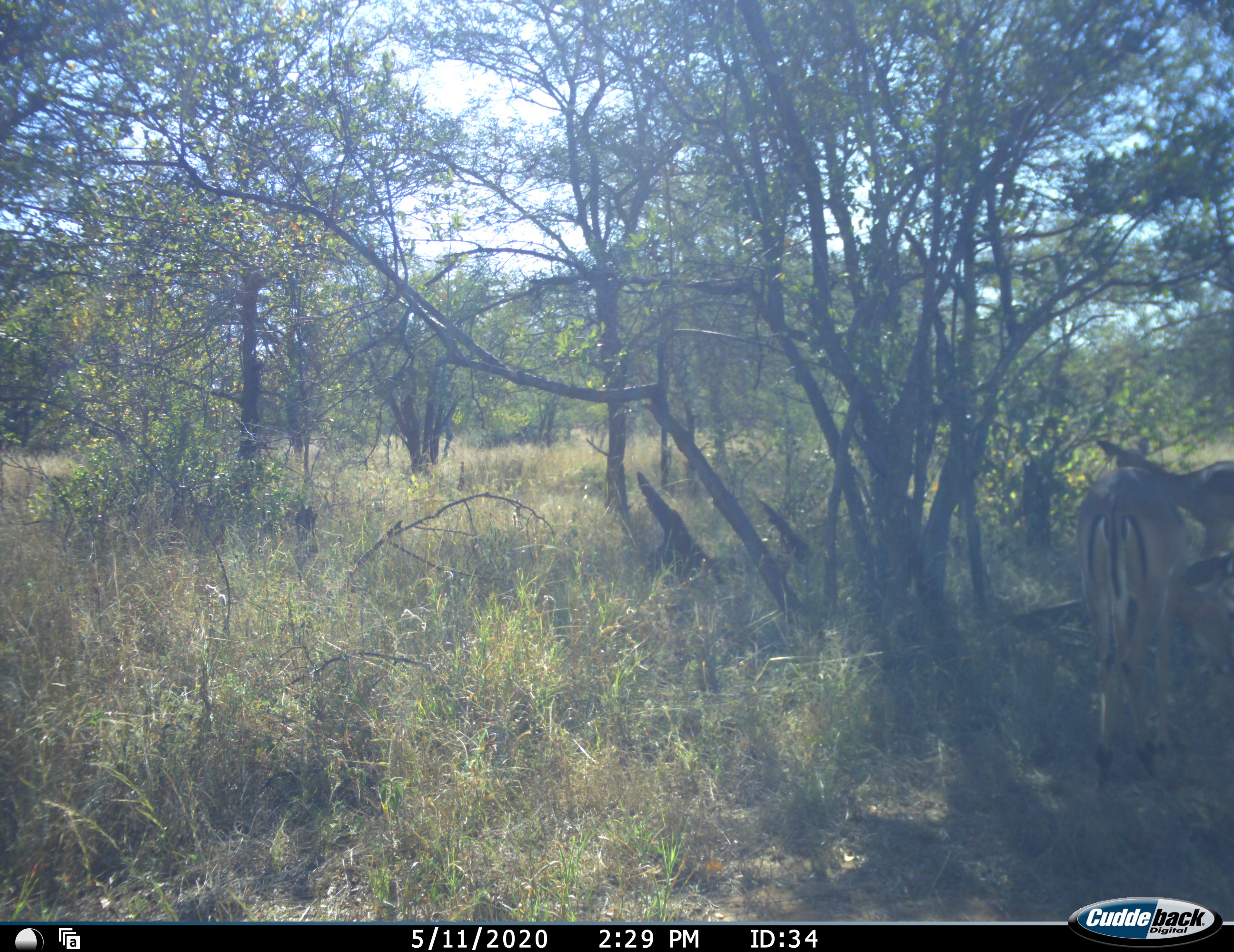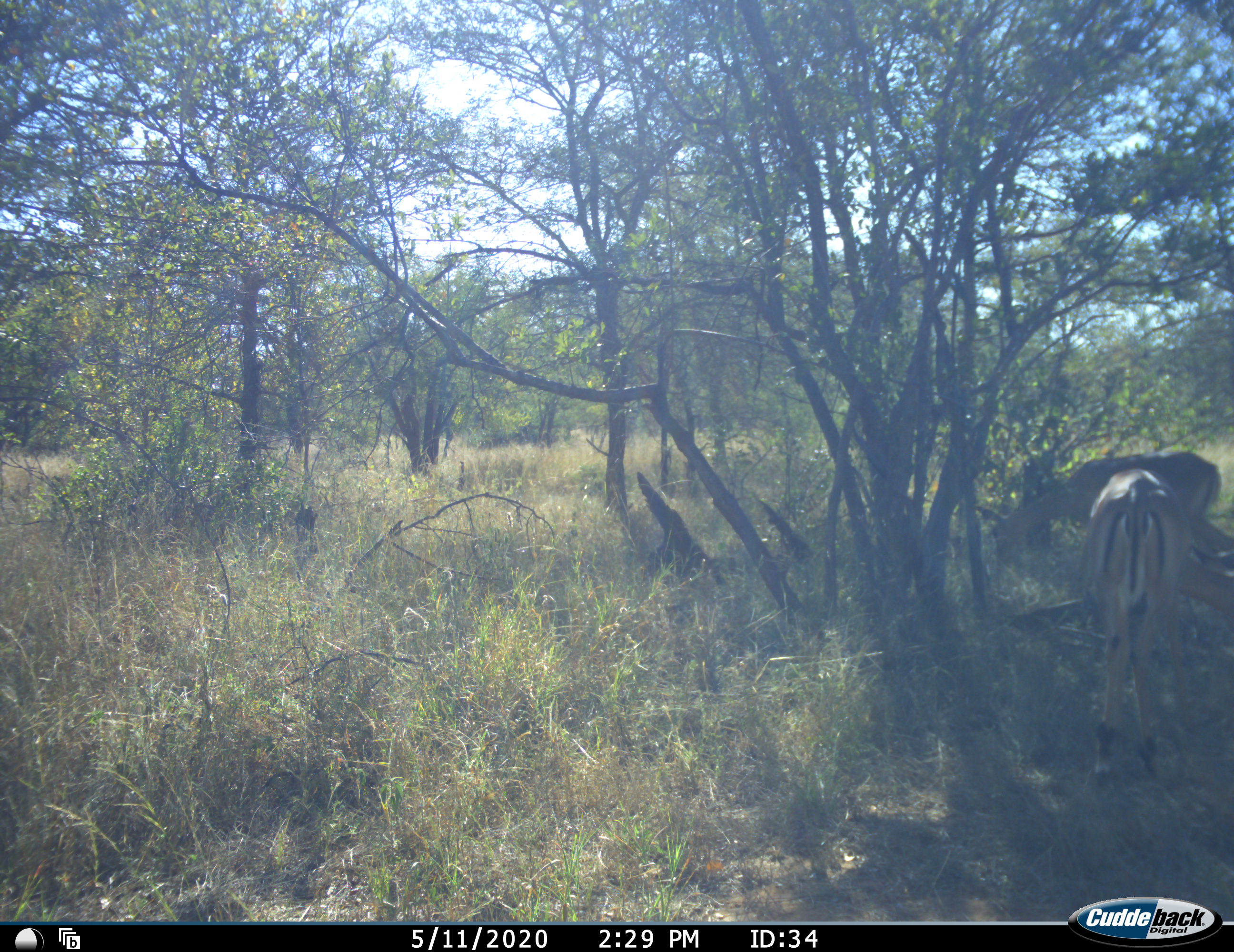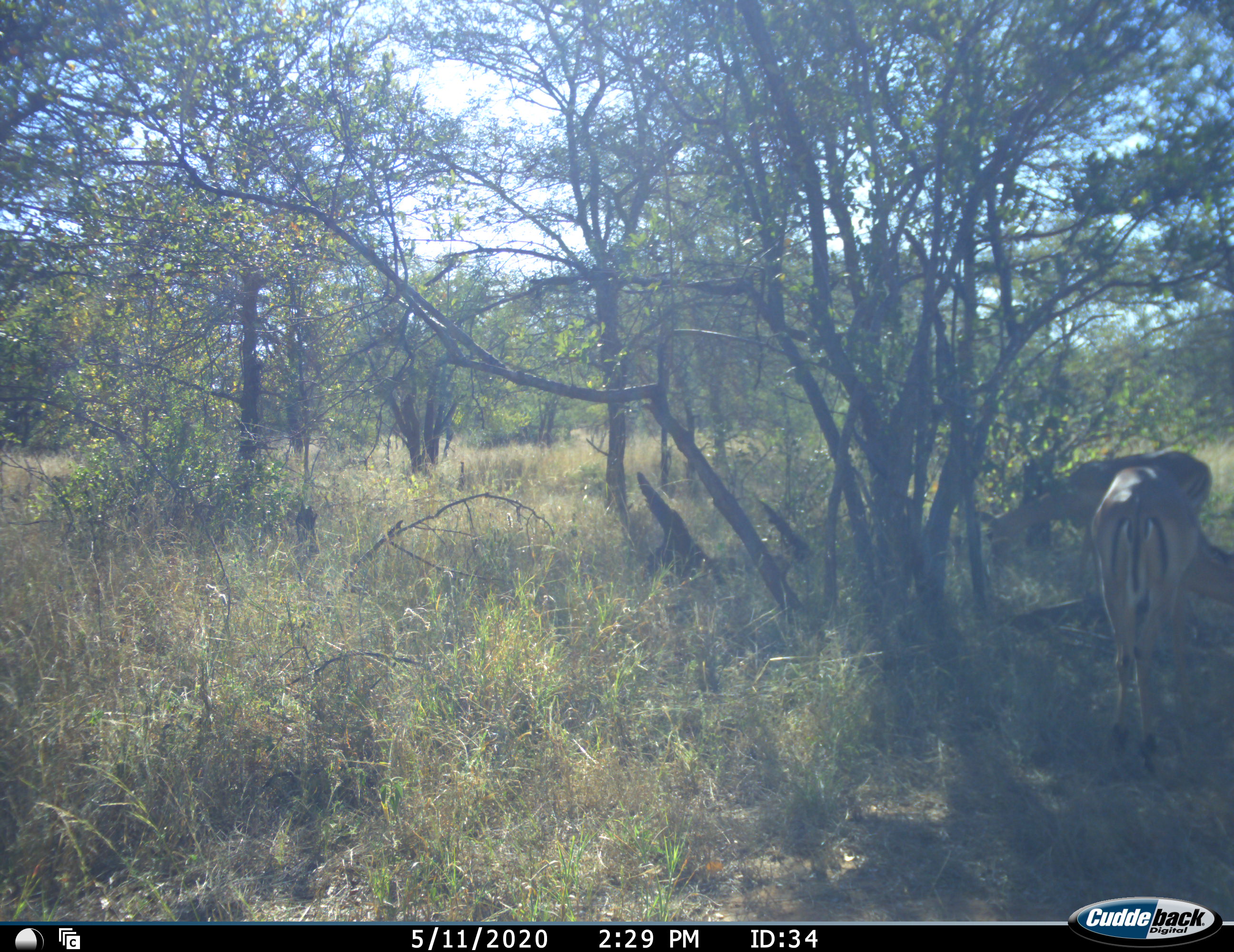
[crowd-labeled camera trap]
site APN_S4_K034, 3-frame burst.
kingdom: Animalia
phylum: Chordata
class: Mammalia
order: Artiodactyla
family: Bovidae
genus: Aepyceros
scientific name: Aepyceros melampus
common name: impala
Impala (Aepyceros melampus), count 2. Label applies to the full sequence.